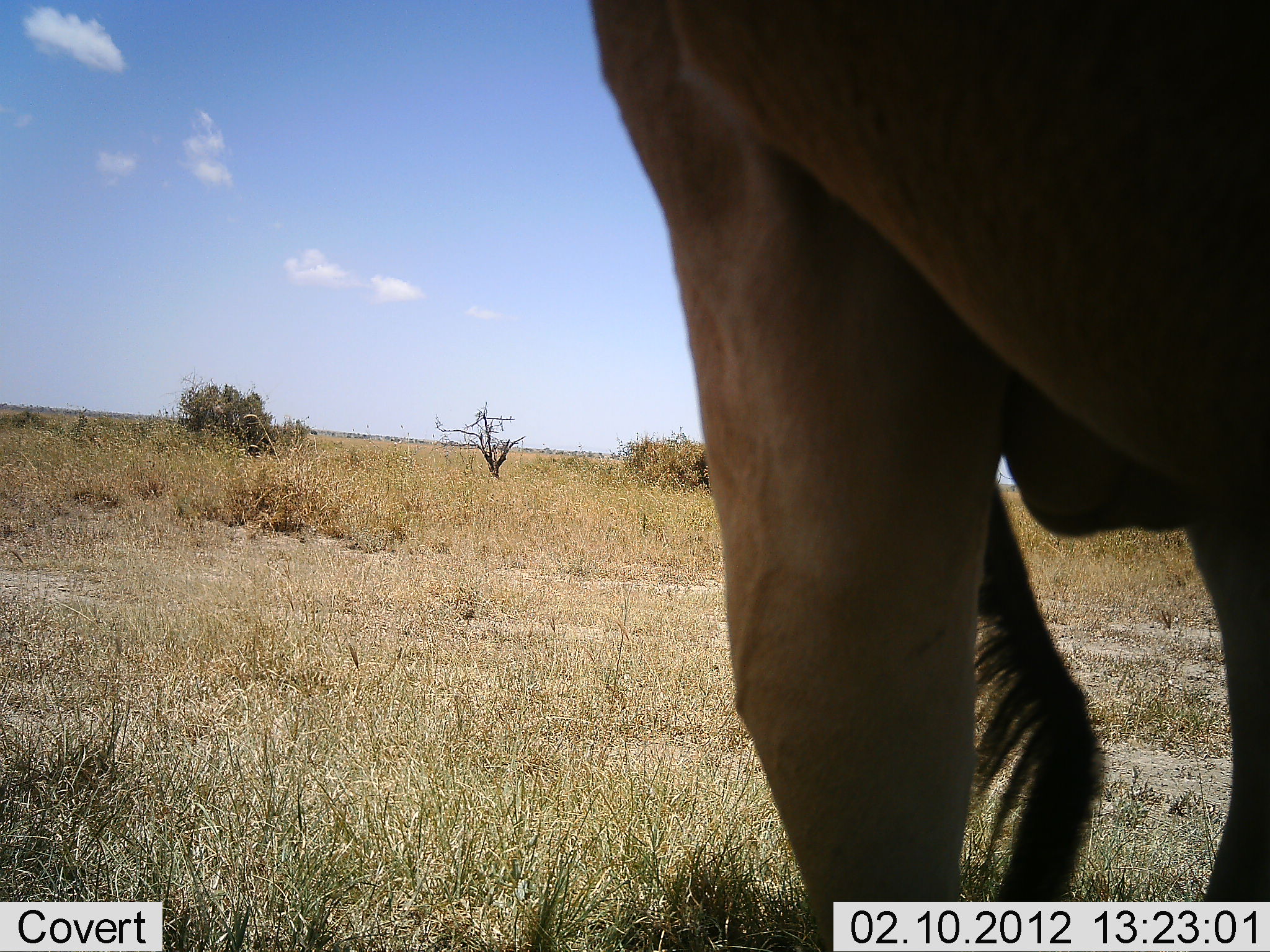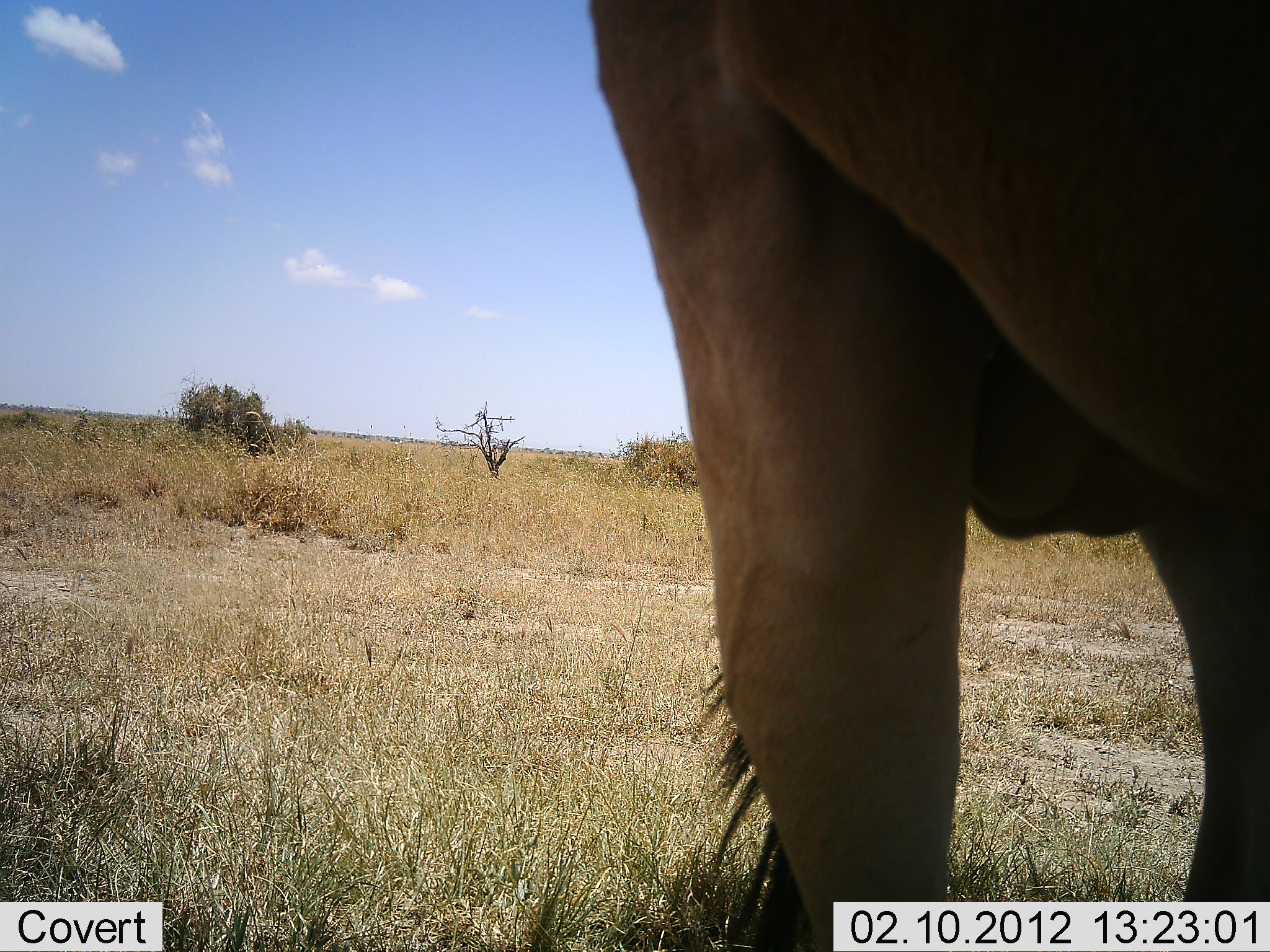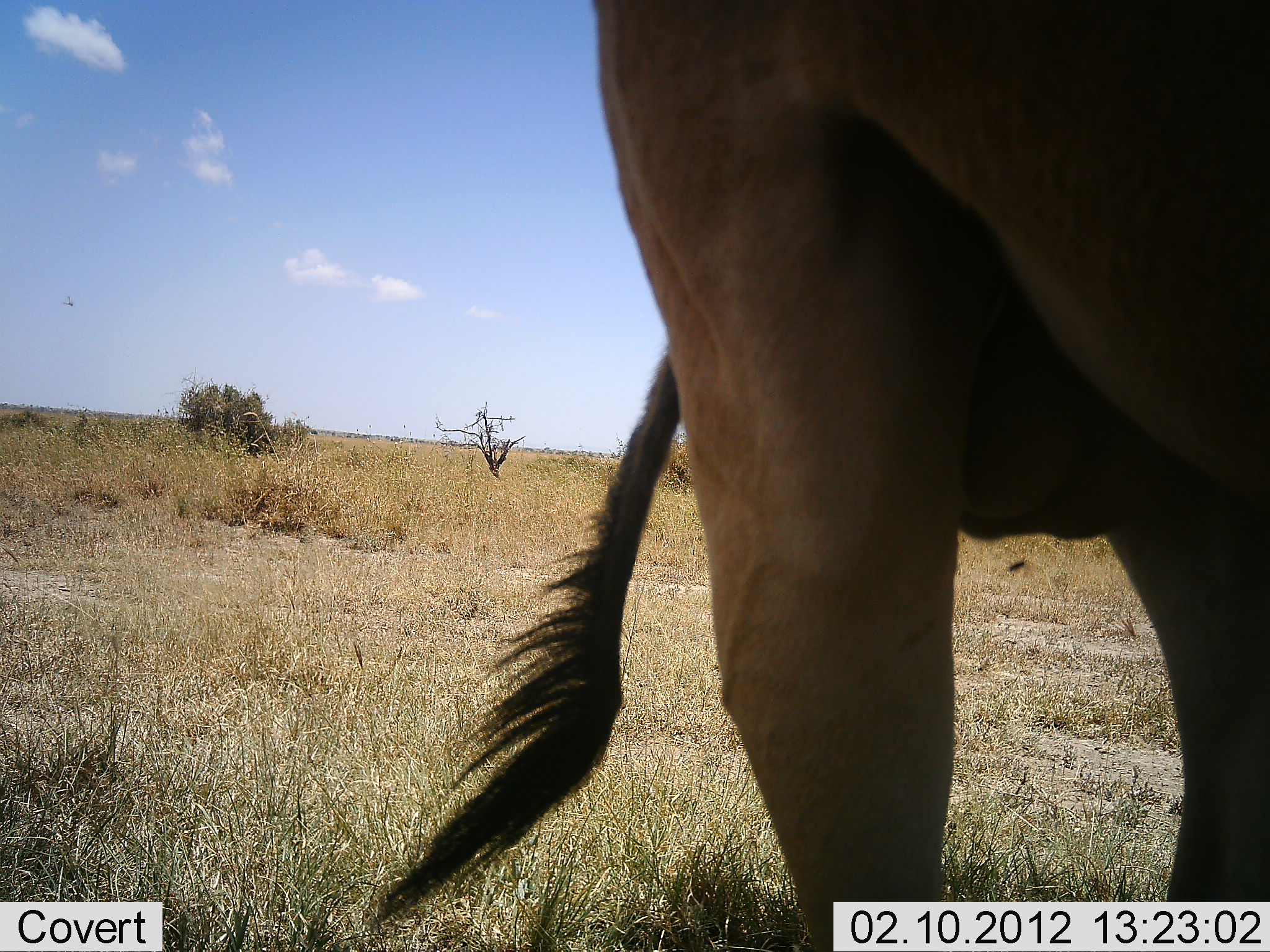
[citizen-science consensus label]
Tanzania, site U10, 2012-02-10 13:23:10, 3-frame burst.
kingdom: Animalia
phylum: Chordata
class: Mammalia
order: Artiodactyla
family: Bovidae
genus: Alcelaphus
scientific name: Alcelaphus buselaphus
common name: hartebeest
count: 1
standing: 100%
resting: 0%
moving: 0%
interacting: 0%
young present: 0%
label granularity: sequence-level